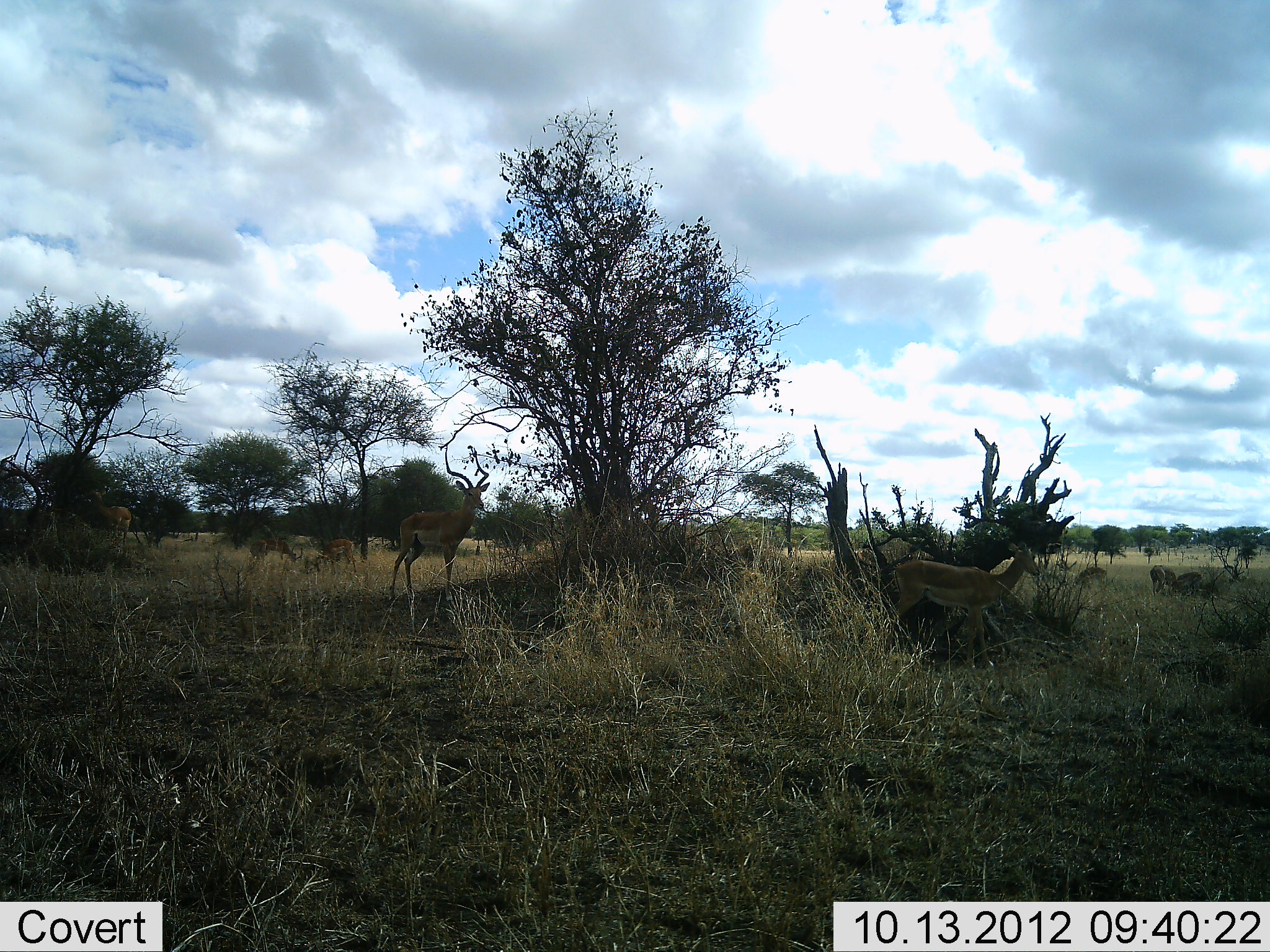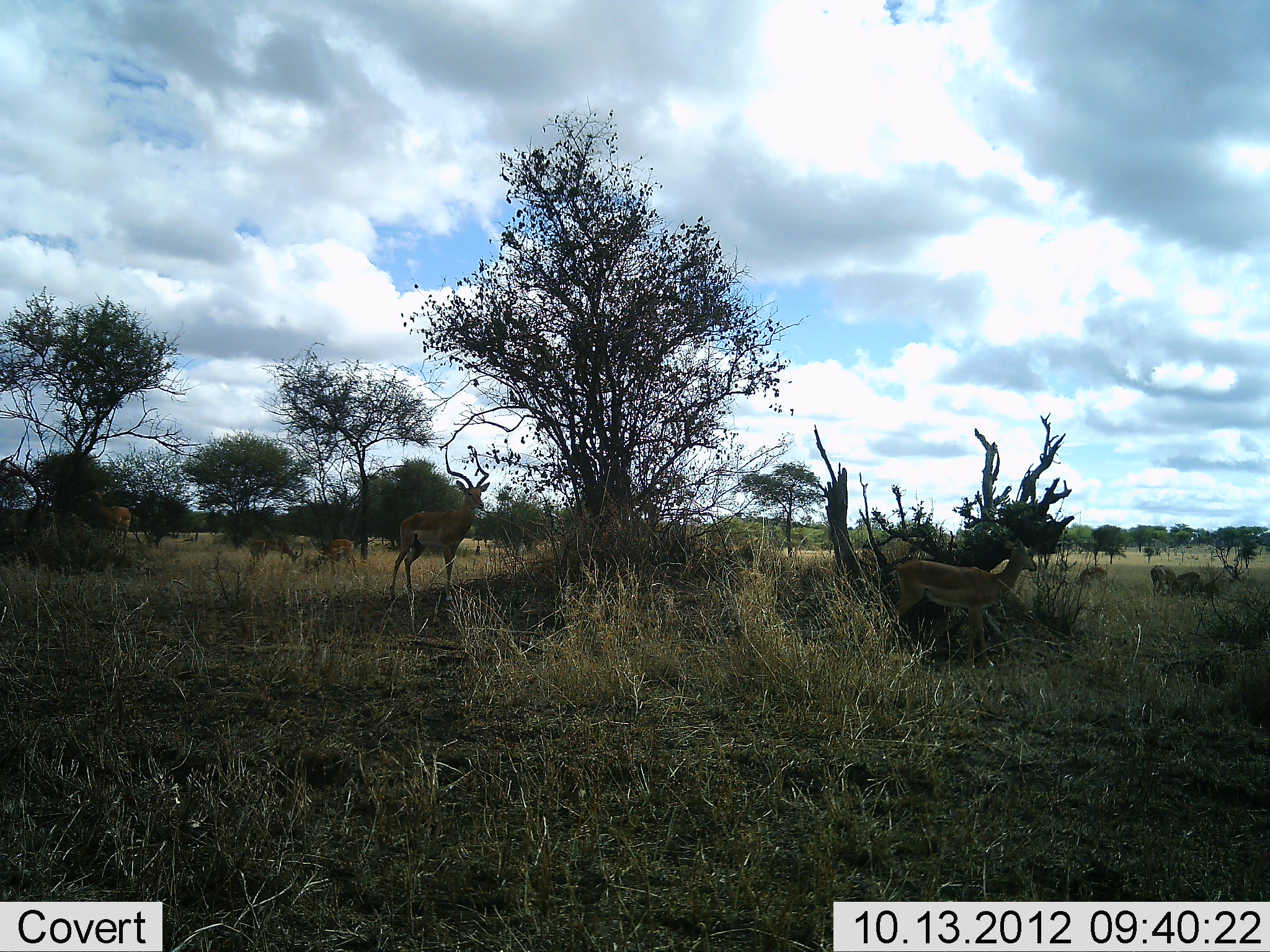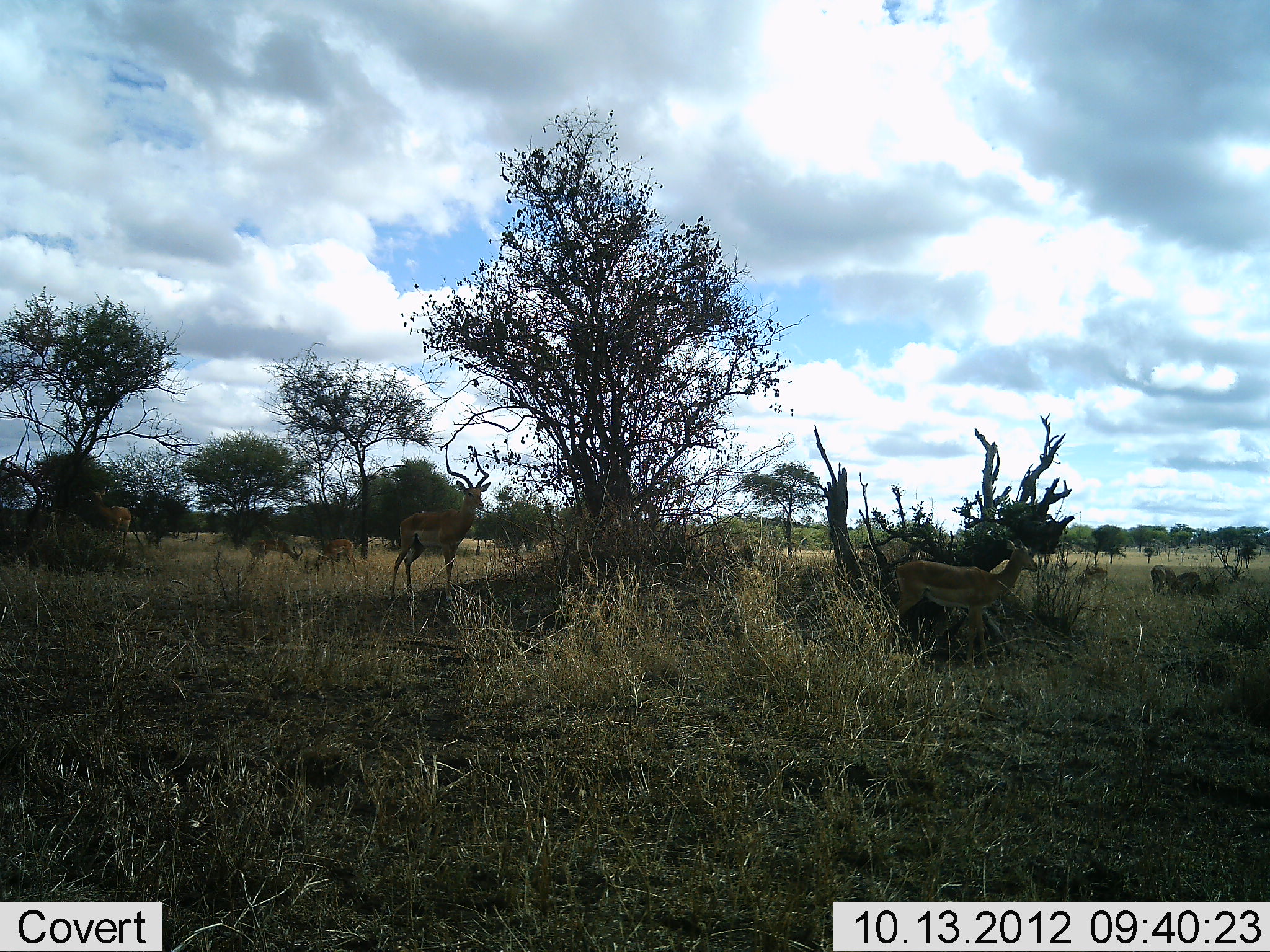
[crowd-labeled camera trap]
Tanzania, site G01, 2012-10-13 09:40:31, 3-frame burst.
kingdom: Animalia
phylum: Chordata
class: Mammalia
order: Artiodactyla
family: Bovidae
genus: Aepyceros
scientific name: Aepyceros melampus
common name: impala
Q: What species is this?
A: Impala (Aepyceros melampus).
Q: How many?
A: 5.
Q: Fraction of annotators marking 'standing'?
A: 100%.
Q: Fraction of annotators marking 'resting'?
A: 0%.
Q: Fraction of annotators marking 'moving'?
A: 10%.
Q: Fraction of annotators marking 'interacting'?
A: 0%.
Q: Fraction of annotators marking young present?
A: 0%.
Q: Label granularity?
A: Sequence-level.